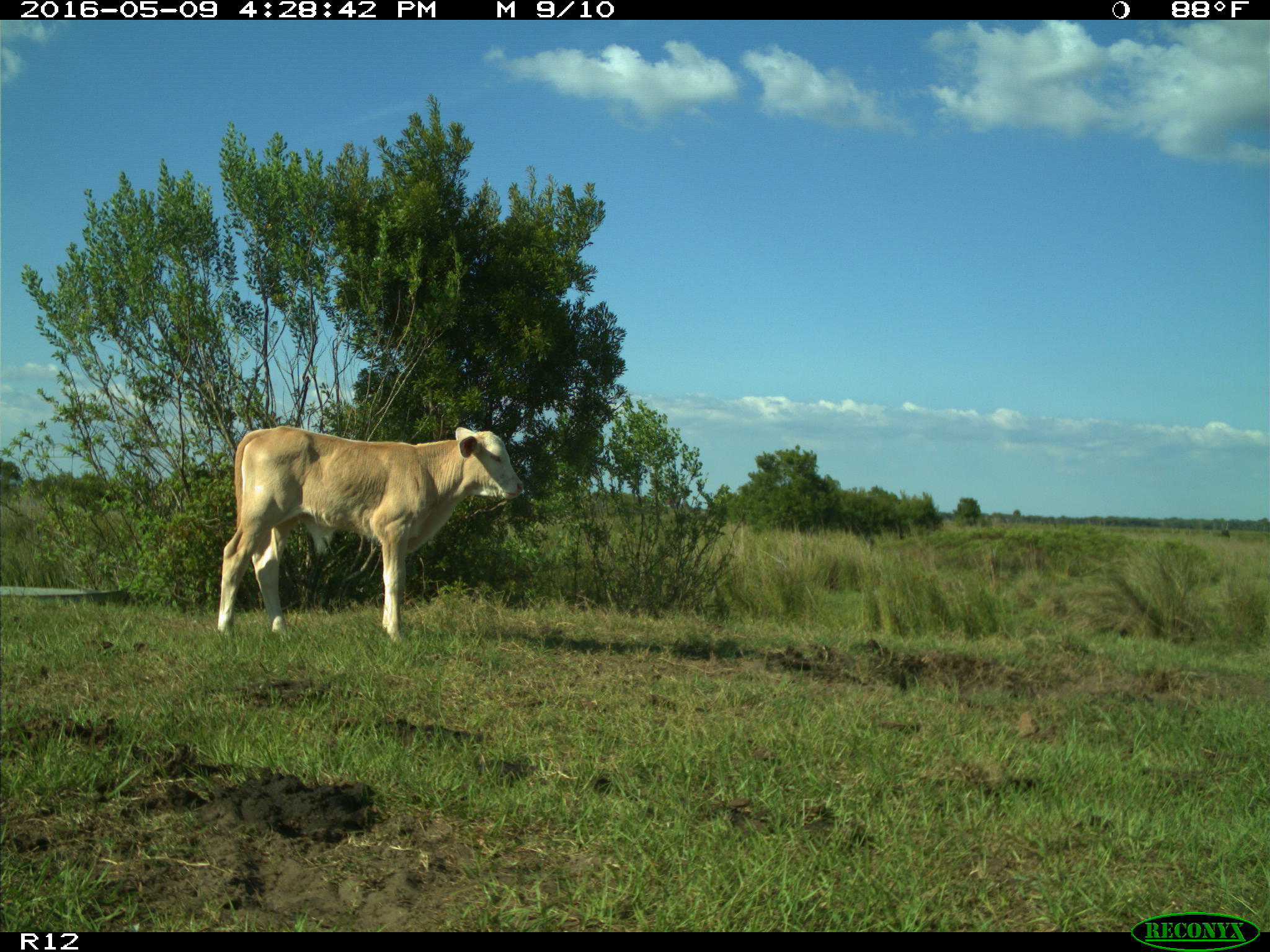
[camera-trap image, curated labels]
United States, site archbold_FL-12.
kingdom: Animalia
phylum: Chordata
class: Mammalia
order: Artiodactyla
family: Bovidae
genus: Bos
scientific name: Bos taurus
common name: domestic cow